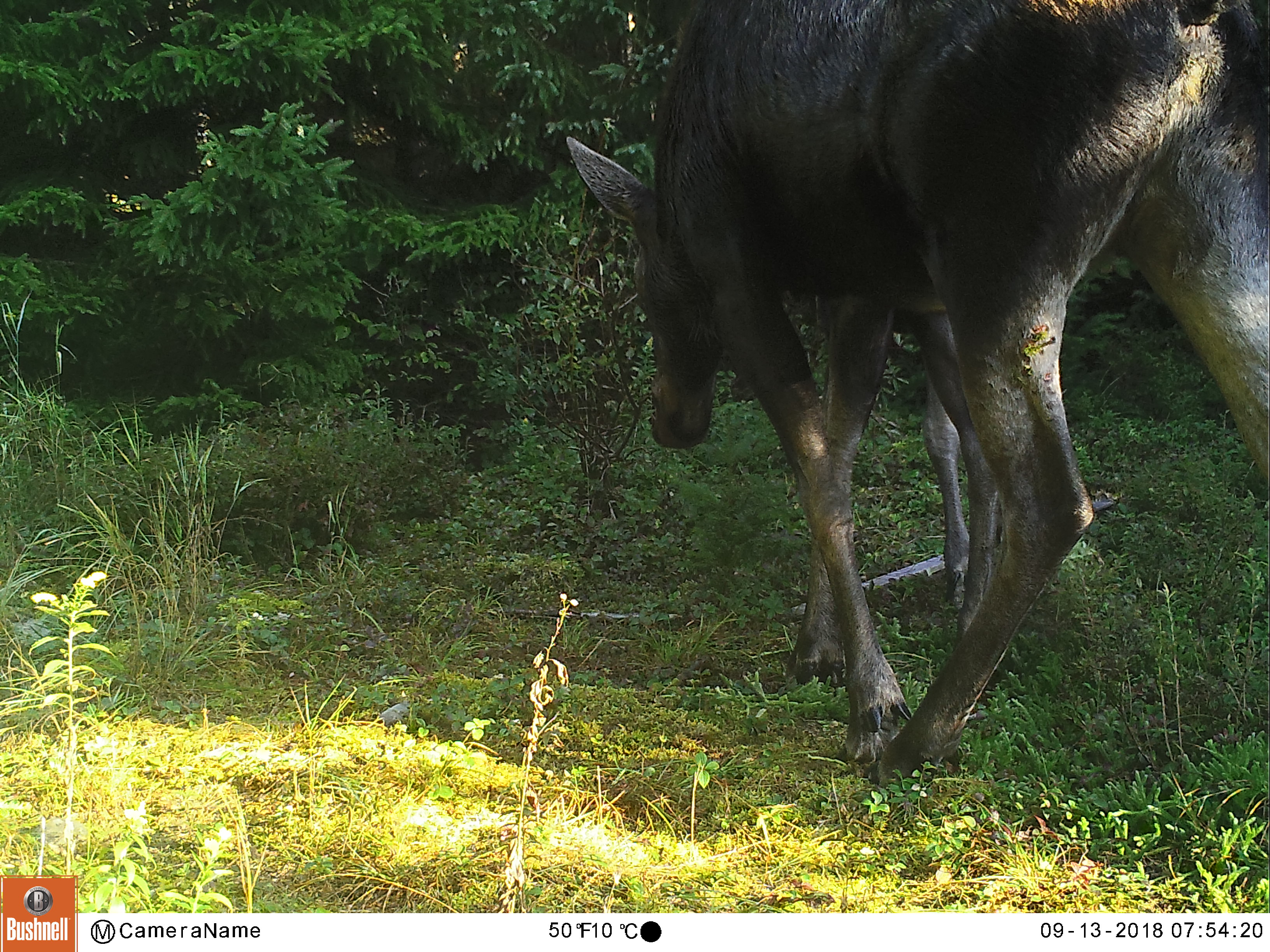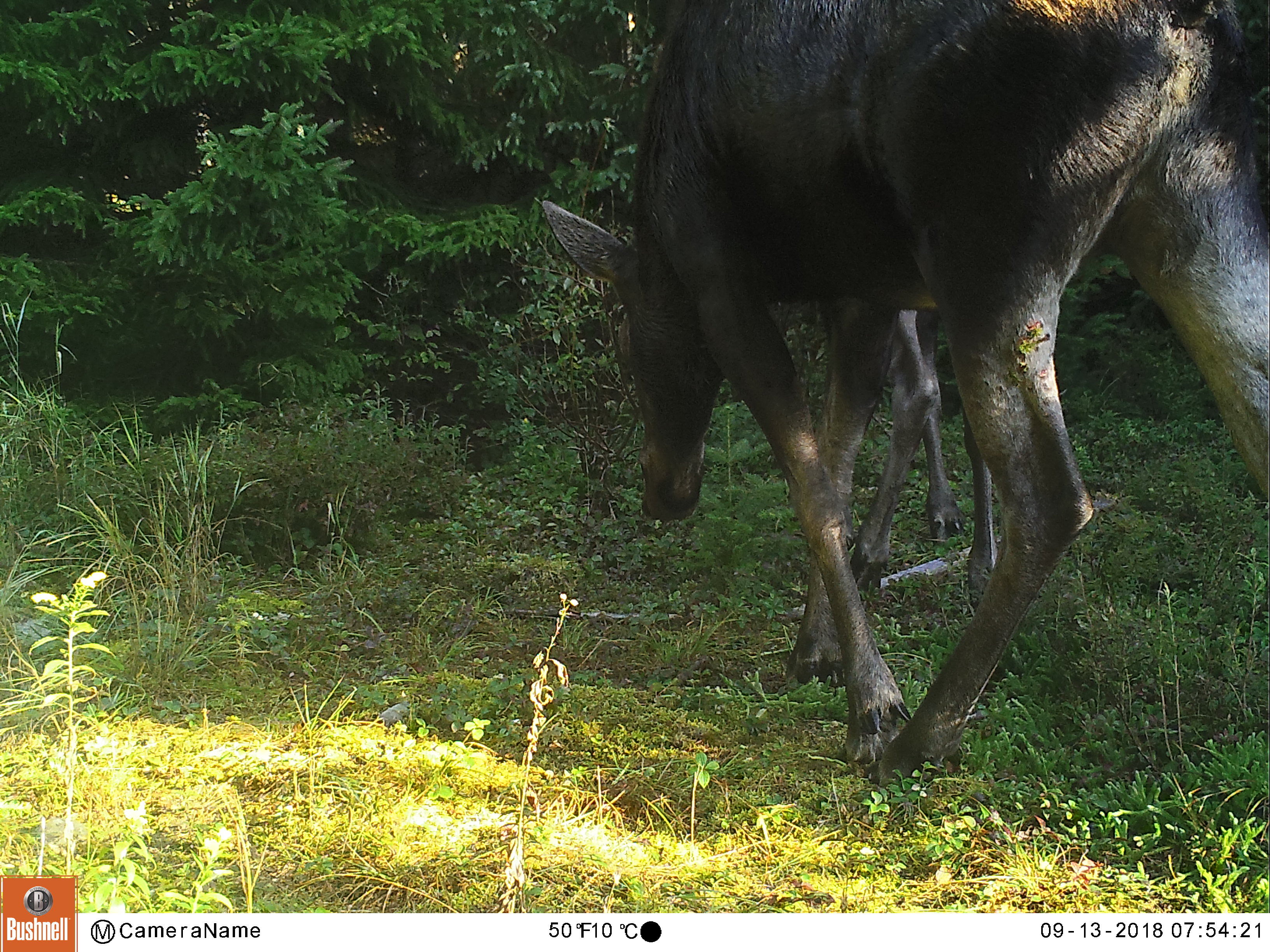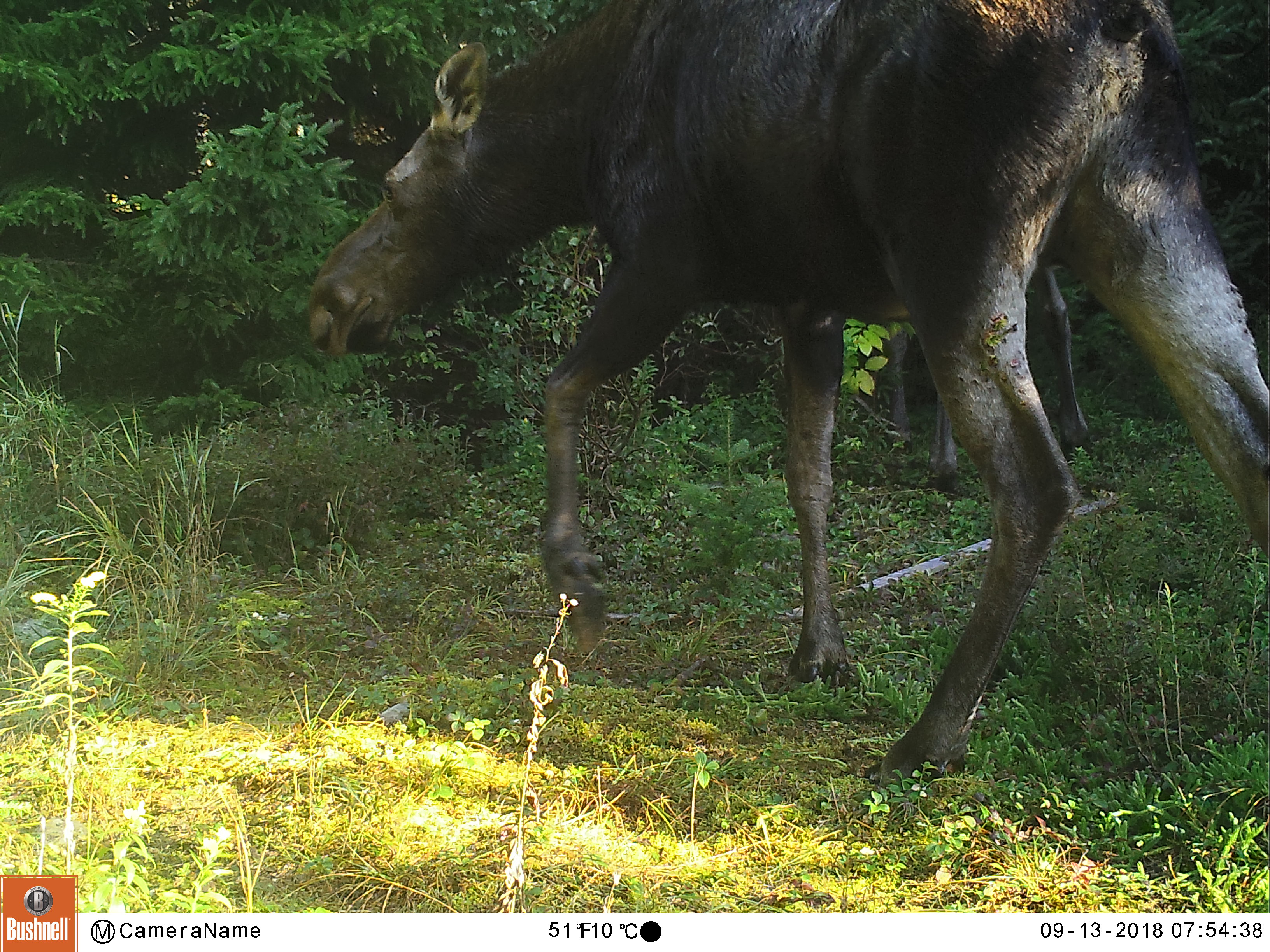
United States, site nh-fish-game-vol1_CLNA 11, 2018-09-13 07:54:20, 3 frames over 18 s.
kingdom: Animalia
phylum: Chordata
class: Mammalia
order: Artiodactyla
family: Cervidae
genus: Alces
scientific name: Alces alces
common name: moose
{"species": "moose (Alces alces)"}